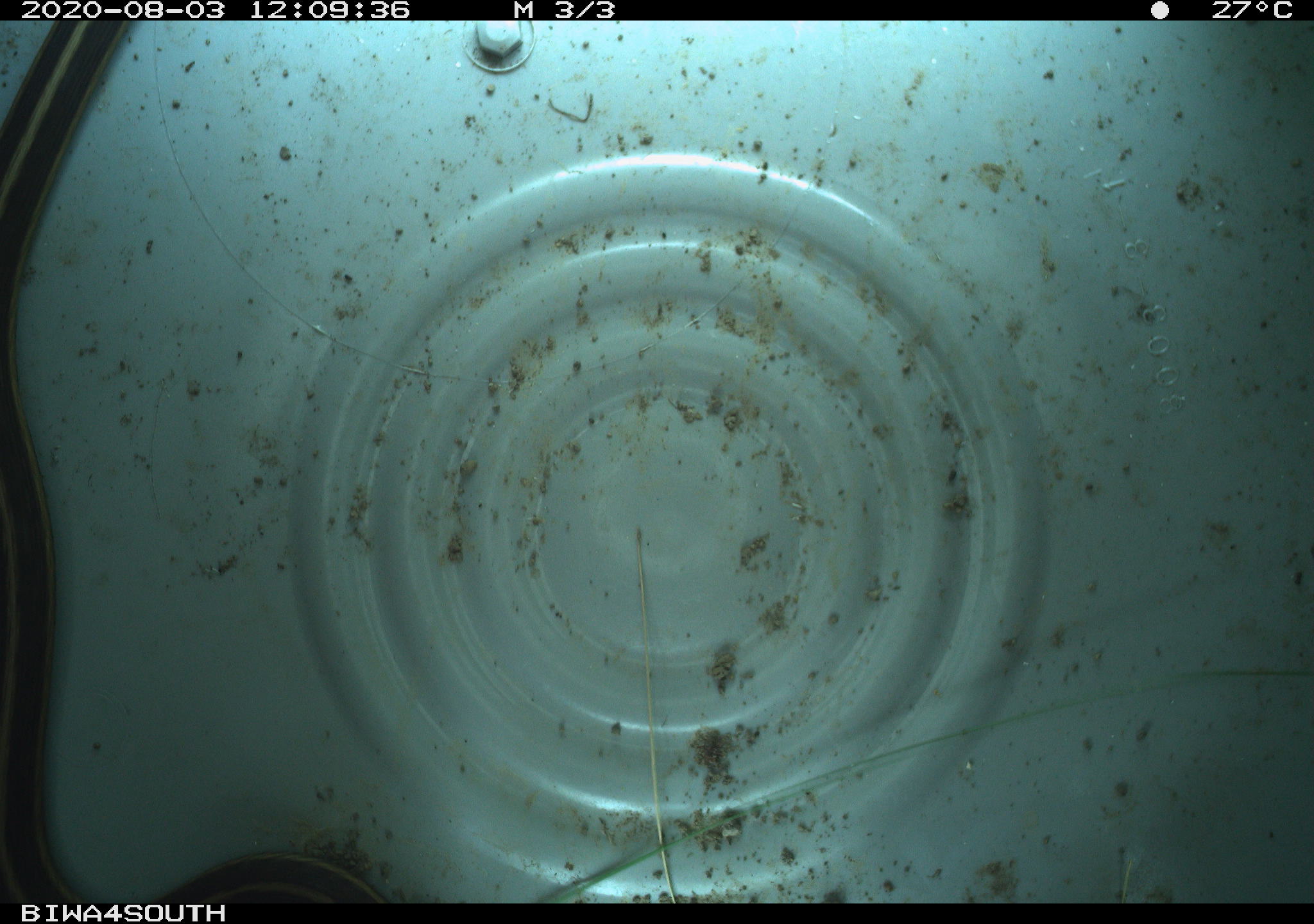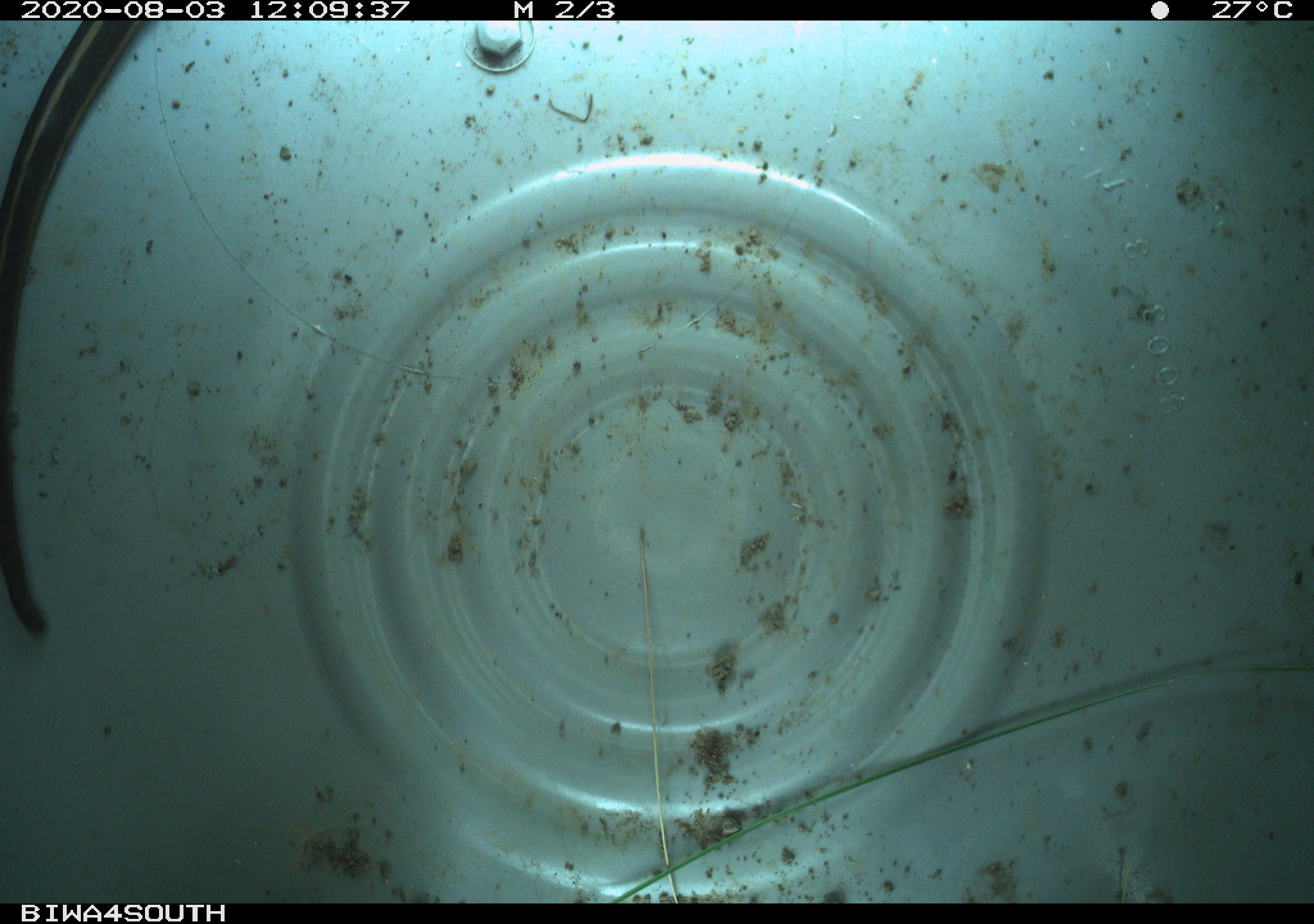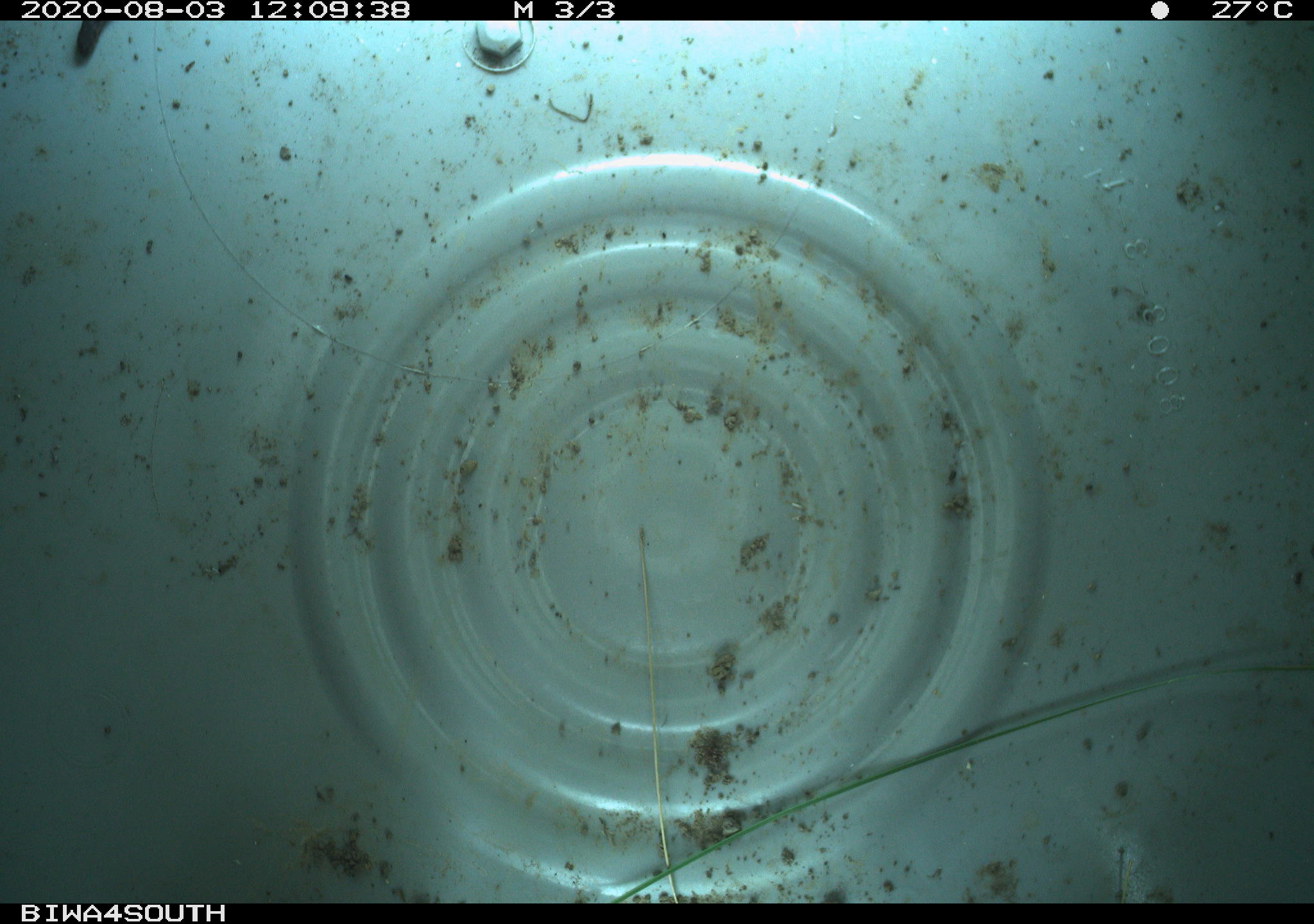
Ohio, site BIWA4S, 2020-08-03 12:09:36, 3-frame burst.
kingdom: Animalia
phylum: Chordata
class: Reptilia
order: Squamata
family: Colubridae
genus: Thamnophis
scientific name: Thamnophis sirtalis sirtalis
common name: eastern gartersnake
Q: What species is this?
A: Eastern gartersnake (Thamnophis sirtalis sirtalis).